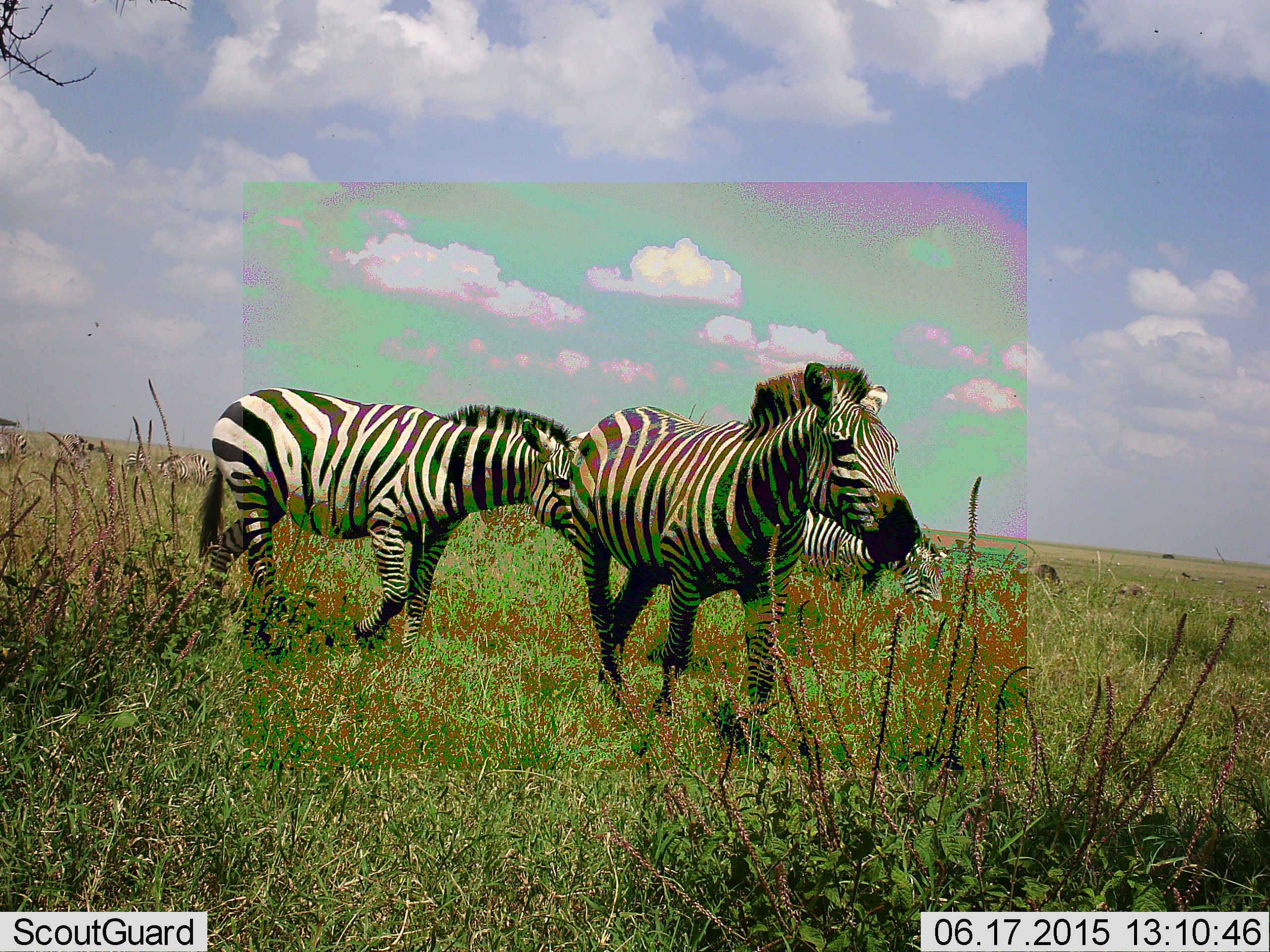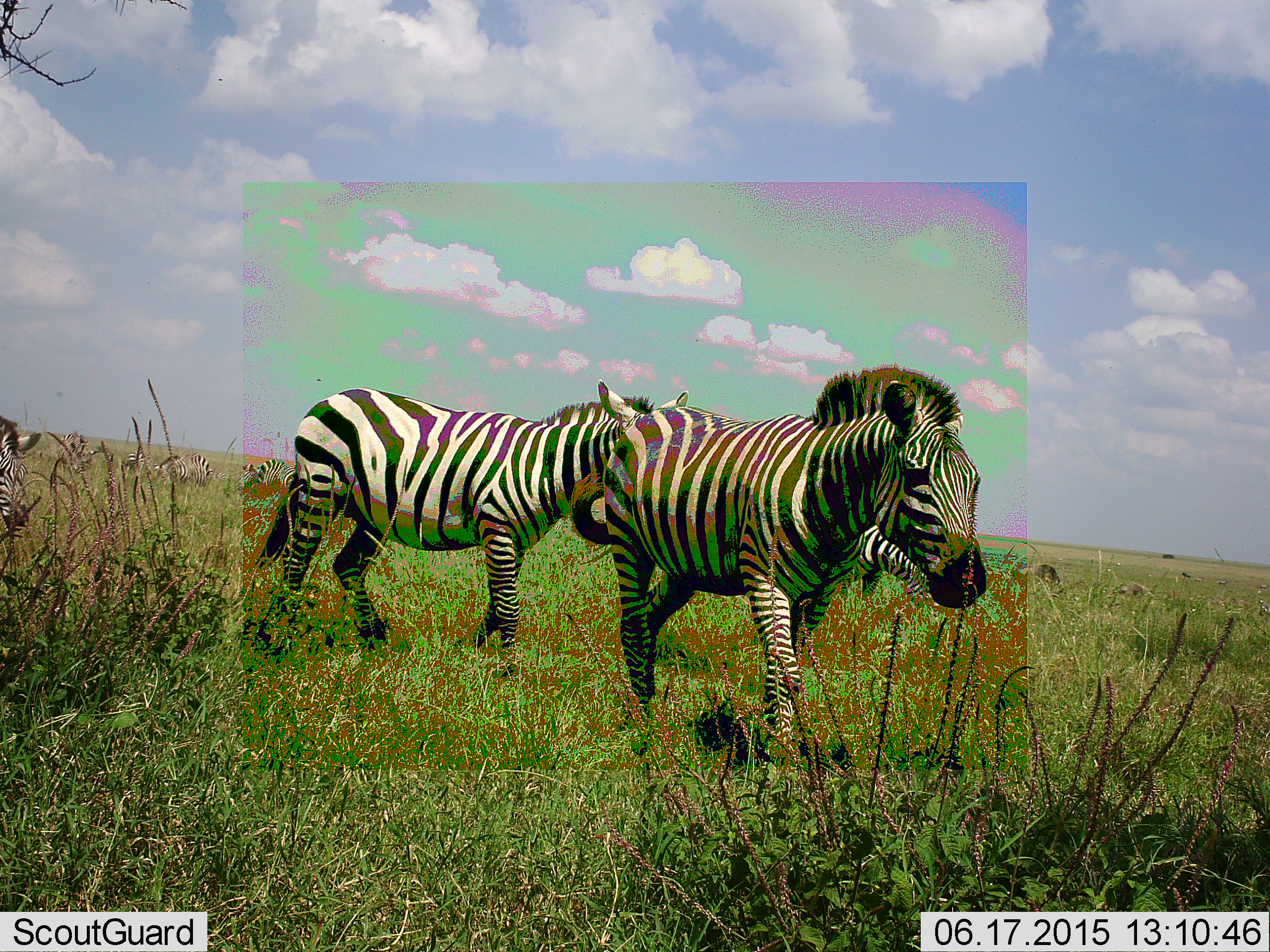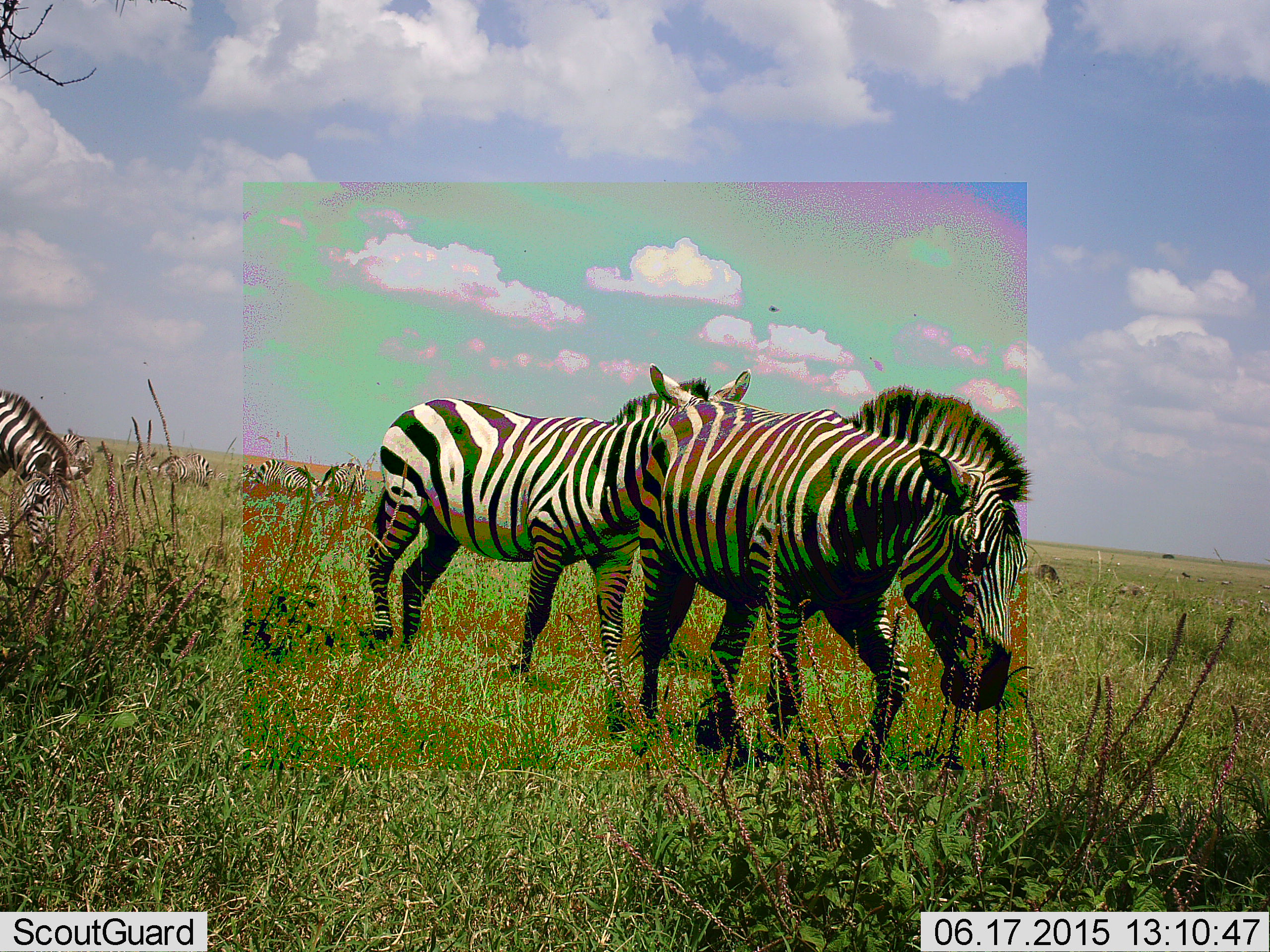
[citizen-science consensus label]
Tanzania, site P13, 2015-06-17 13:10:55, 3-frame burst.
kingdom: Animalia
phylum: Chordata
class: Mammalia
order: Perissodactyla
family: Equidae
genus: Equus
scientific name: Equus quagga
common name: plains zebra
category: zebra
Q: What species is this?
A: Zebra (plains zebra) (Equus quagga).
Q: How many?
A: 8.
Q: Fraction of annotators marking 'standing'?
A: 30%.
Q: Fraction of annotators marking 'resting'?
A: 10%.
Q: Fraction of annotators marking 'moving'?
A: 100%.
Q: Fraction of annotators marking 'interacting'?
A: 0%.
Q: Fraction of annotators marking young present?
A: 0%.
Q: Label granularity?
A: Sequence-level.